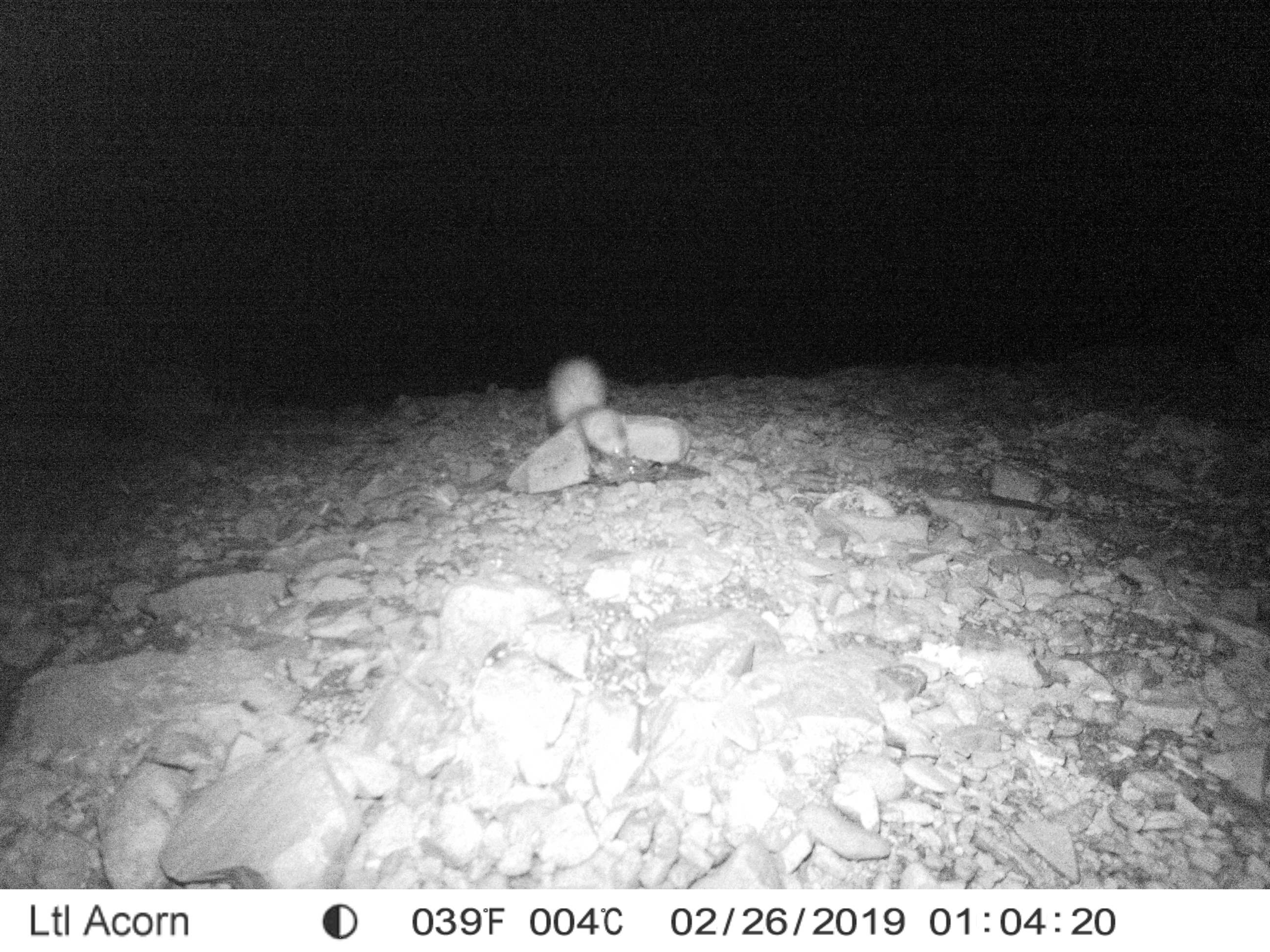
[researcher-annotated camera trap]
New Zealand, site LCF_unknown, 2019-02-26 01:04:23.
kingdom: Animalia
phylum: Chordata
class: Mammalia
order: Carnivora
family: Mustelidae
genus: Mustela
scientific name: Mustela furo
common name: ferret